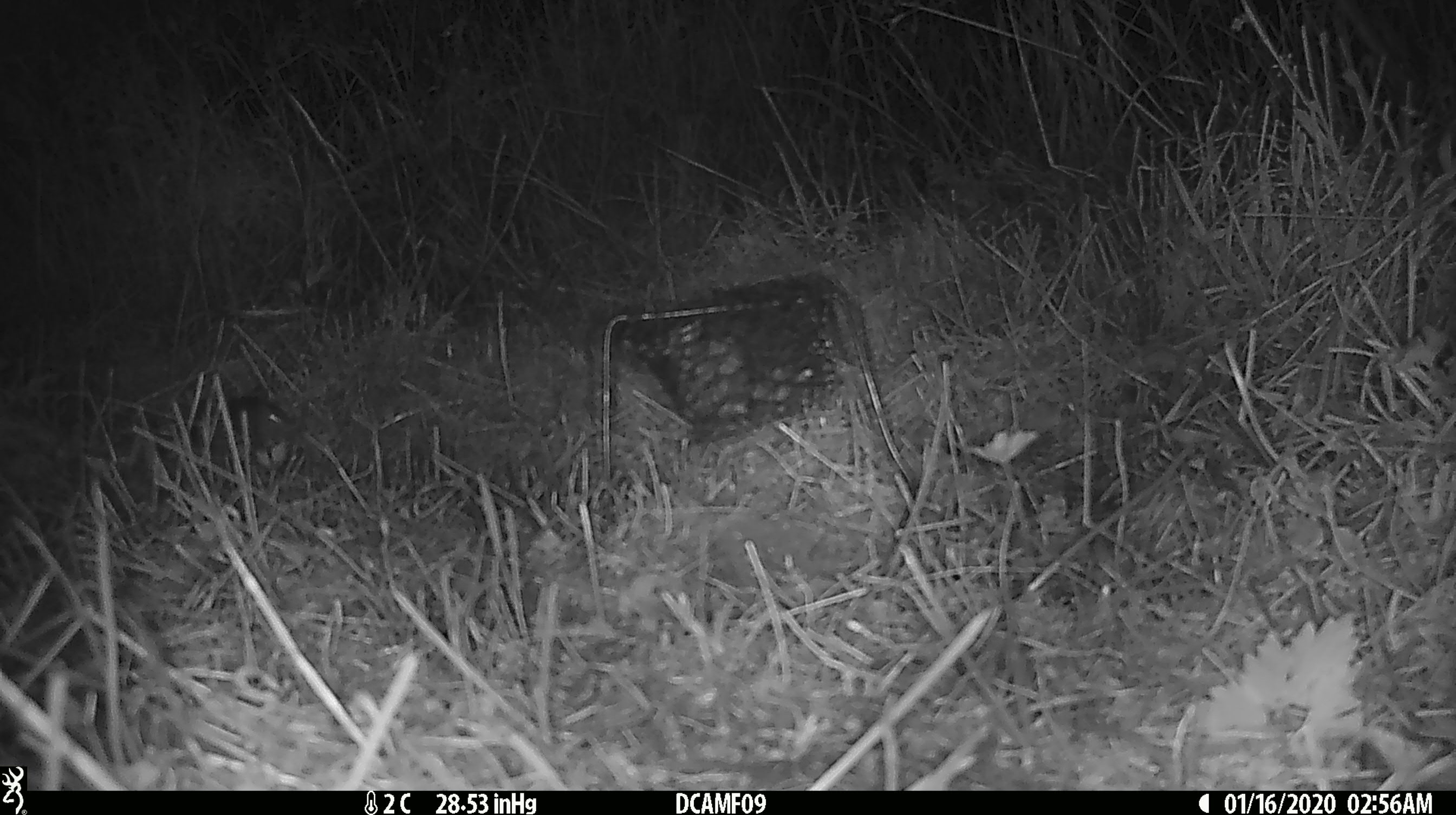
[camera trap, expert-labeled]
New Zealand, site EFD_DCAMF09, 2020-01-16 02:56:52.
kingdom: Animalia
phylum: Chordata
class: Mammalia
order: Rodentia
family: Muridae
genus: Mus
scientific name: Mus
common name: mouse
Mouse (Mus).